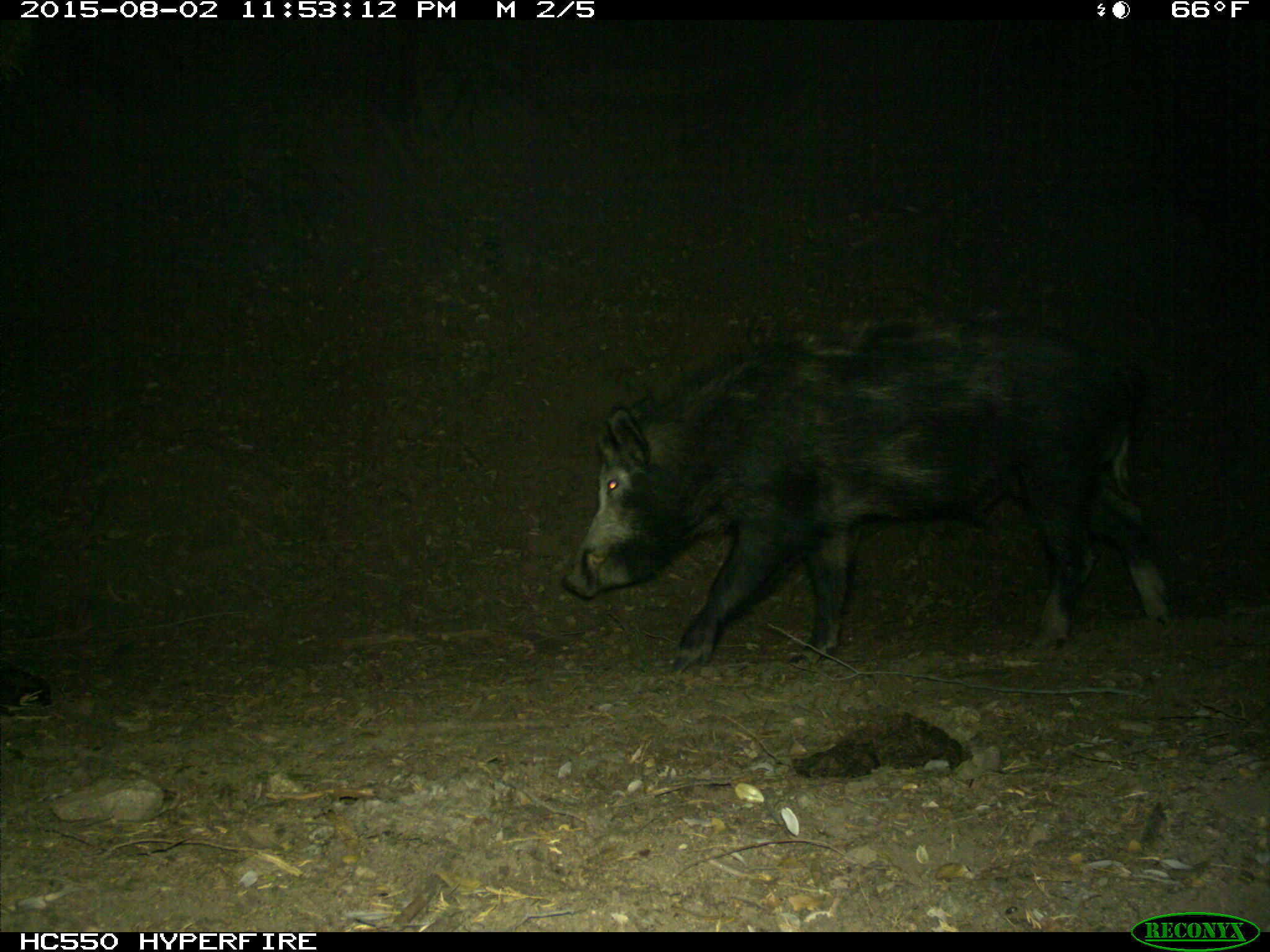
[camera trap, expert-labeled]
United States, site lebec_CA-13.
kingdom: Animalia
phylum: Chordata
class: Mammalia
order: Artiodactyla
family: Suidae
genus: Sus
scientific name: Sus scrofa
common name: wild boar